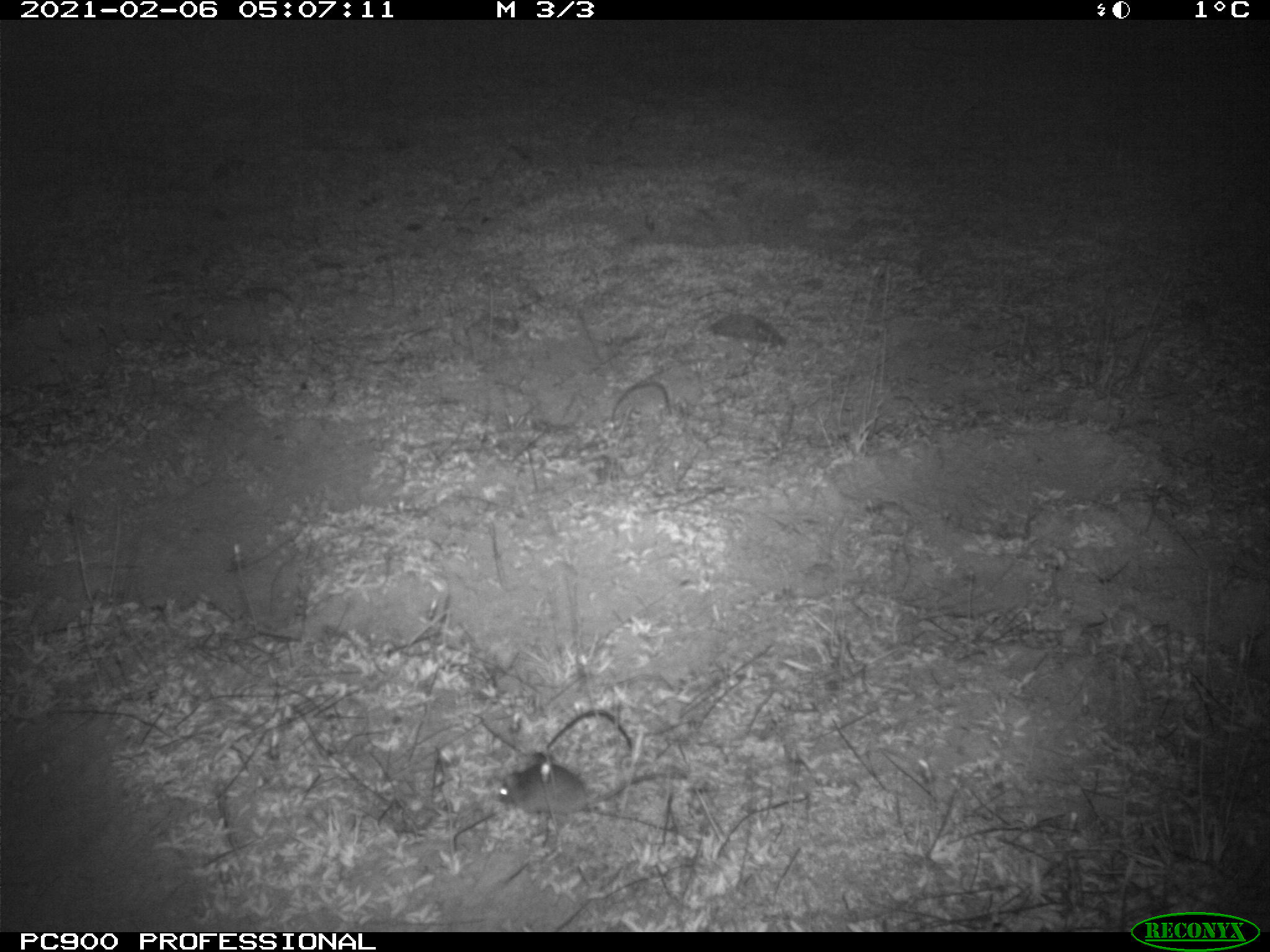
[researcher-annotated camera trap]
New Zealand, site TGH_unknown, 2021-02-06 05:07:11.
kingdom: Animalia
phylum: Chordata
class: Mammalia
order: Rodentia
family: Muridae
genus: Mus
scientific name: Mus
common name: mouse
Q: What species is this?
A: Mouse (Mus).